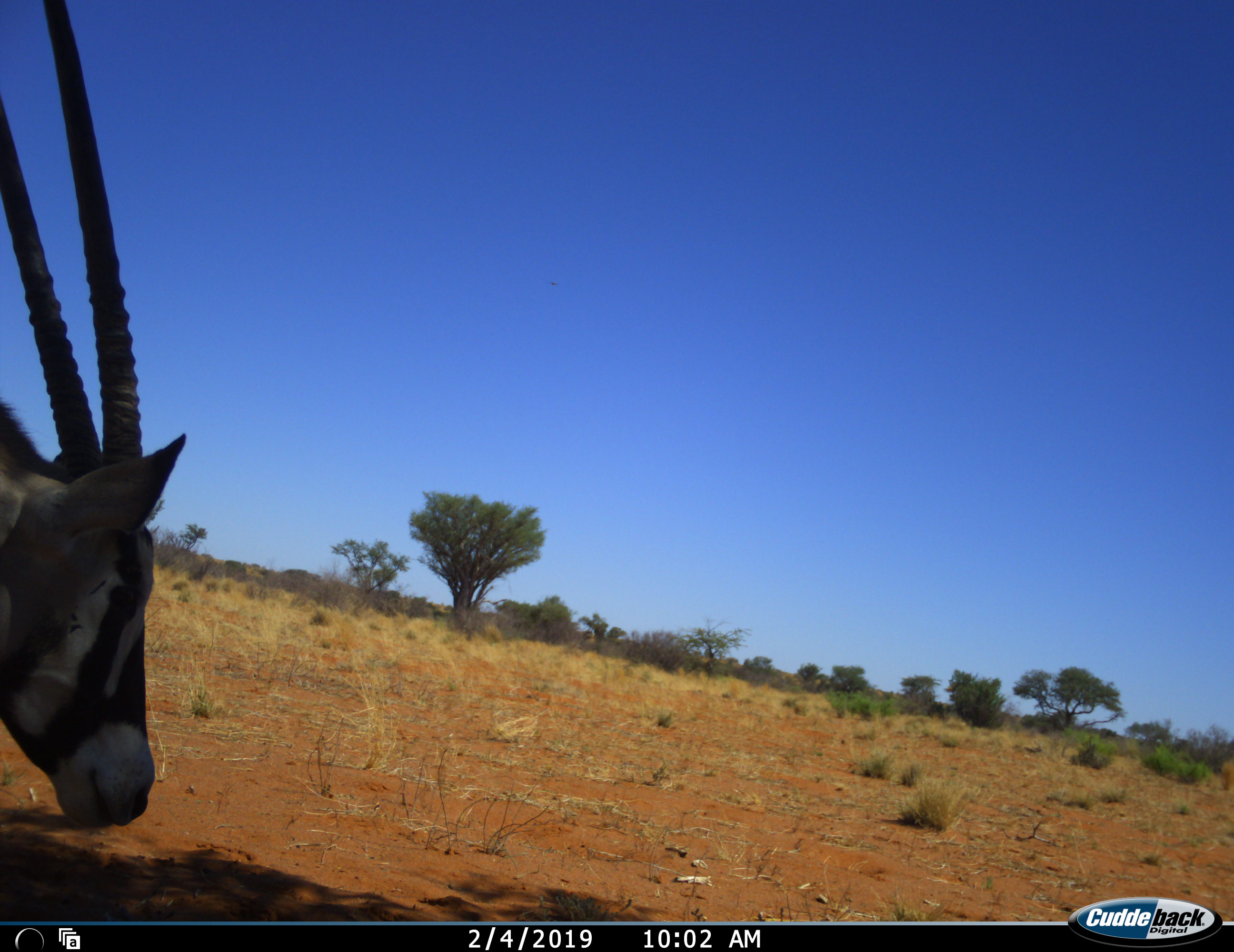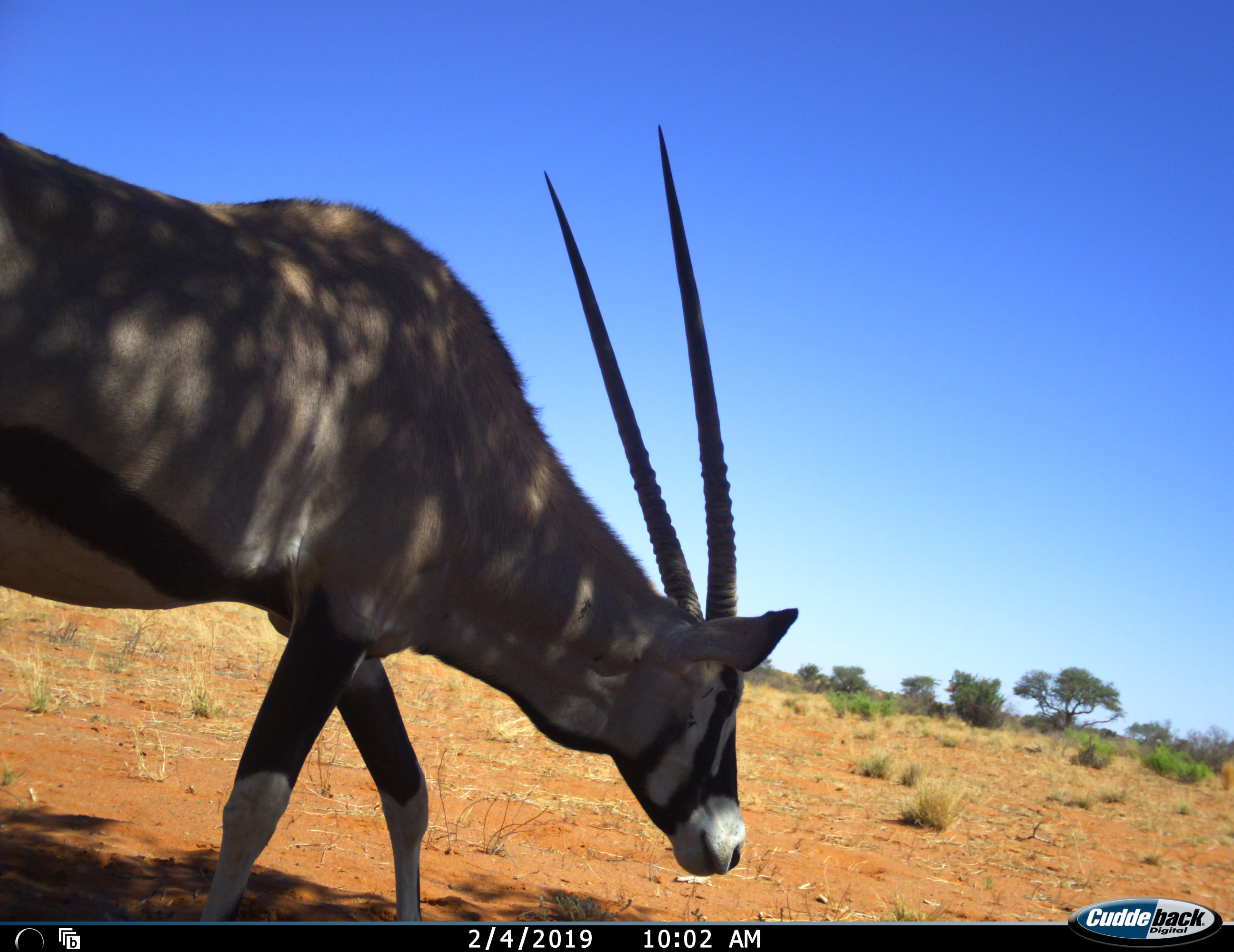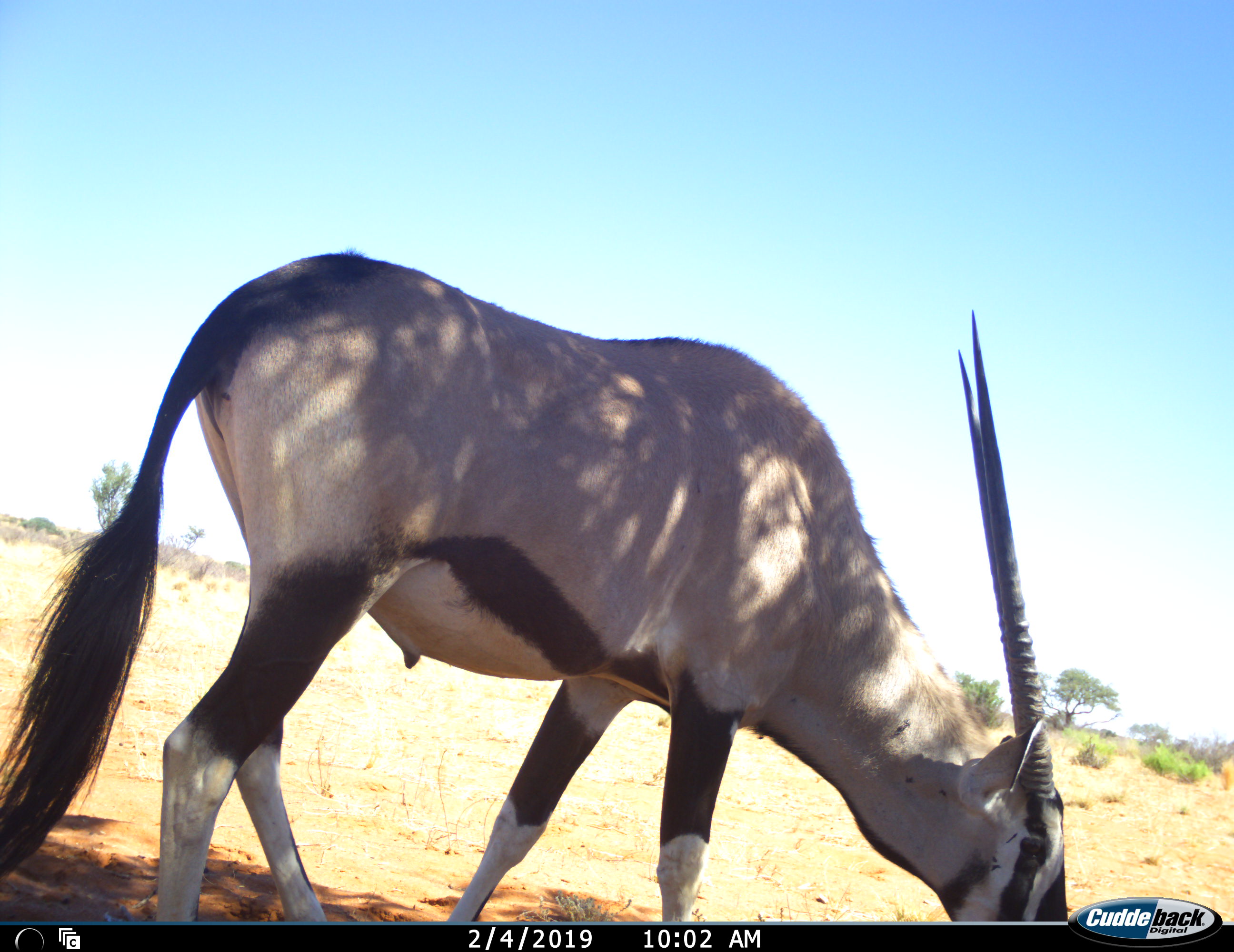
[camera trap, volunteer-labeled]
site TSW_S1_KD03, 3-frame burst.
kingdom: Animalia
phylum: Chordata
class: Mammalia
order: Artiodactyla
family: Bovidae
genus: Oryx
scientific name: Oryx gazella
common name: gemsbok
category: oryx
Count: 1.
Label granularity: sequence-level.